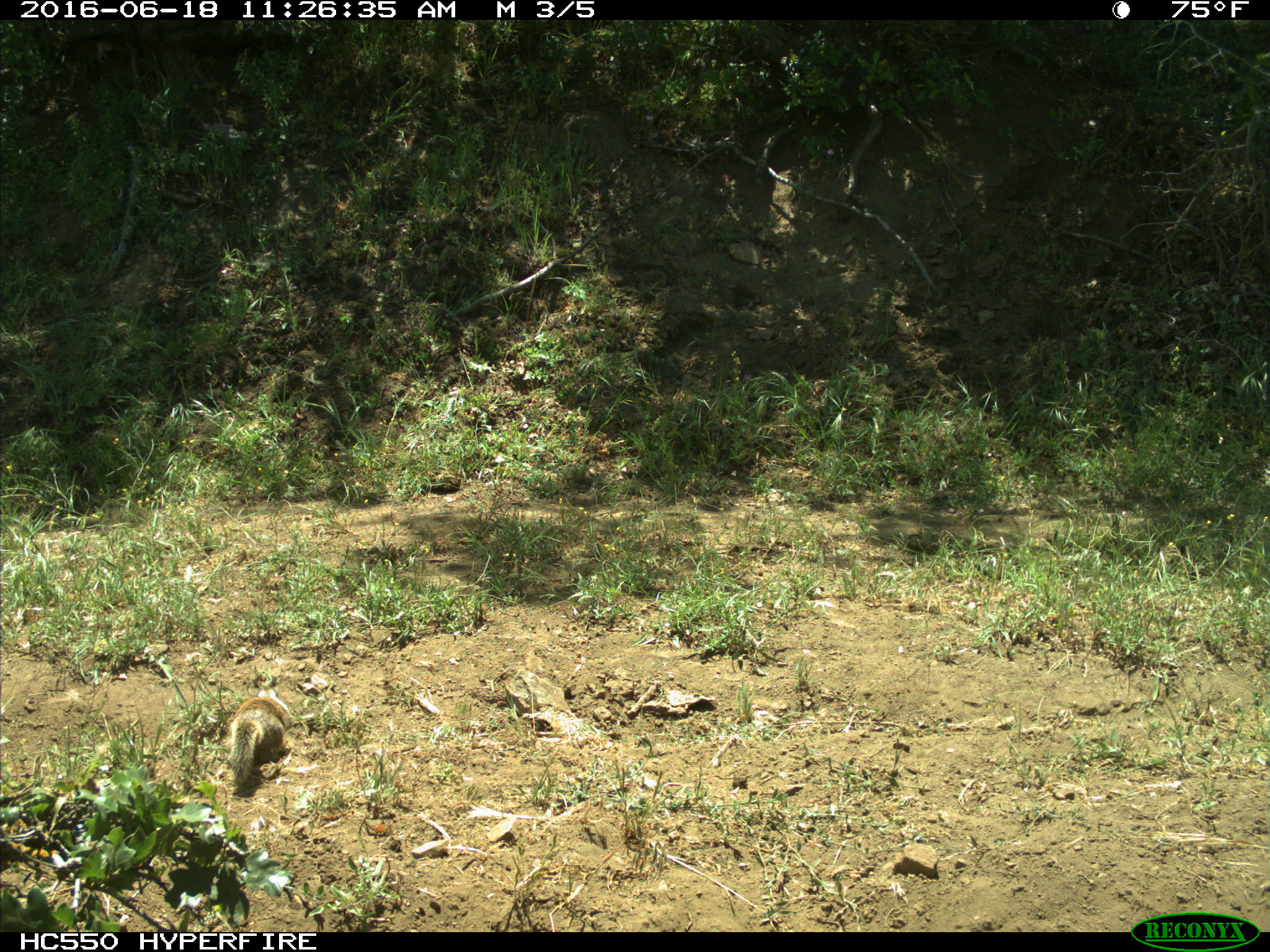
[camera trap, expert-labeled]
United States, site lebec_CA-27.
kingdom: Animalia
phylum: Chordata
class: Mammalia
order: Rodentia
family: Sciuridae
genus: Otospermophilus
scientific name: Otospermophilus beecheyi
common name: california ground squirrel